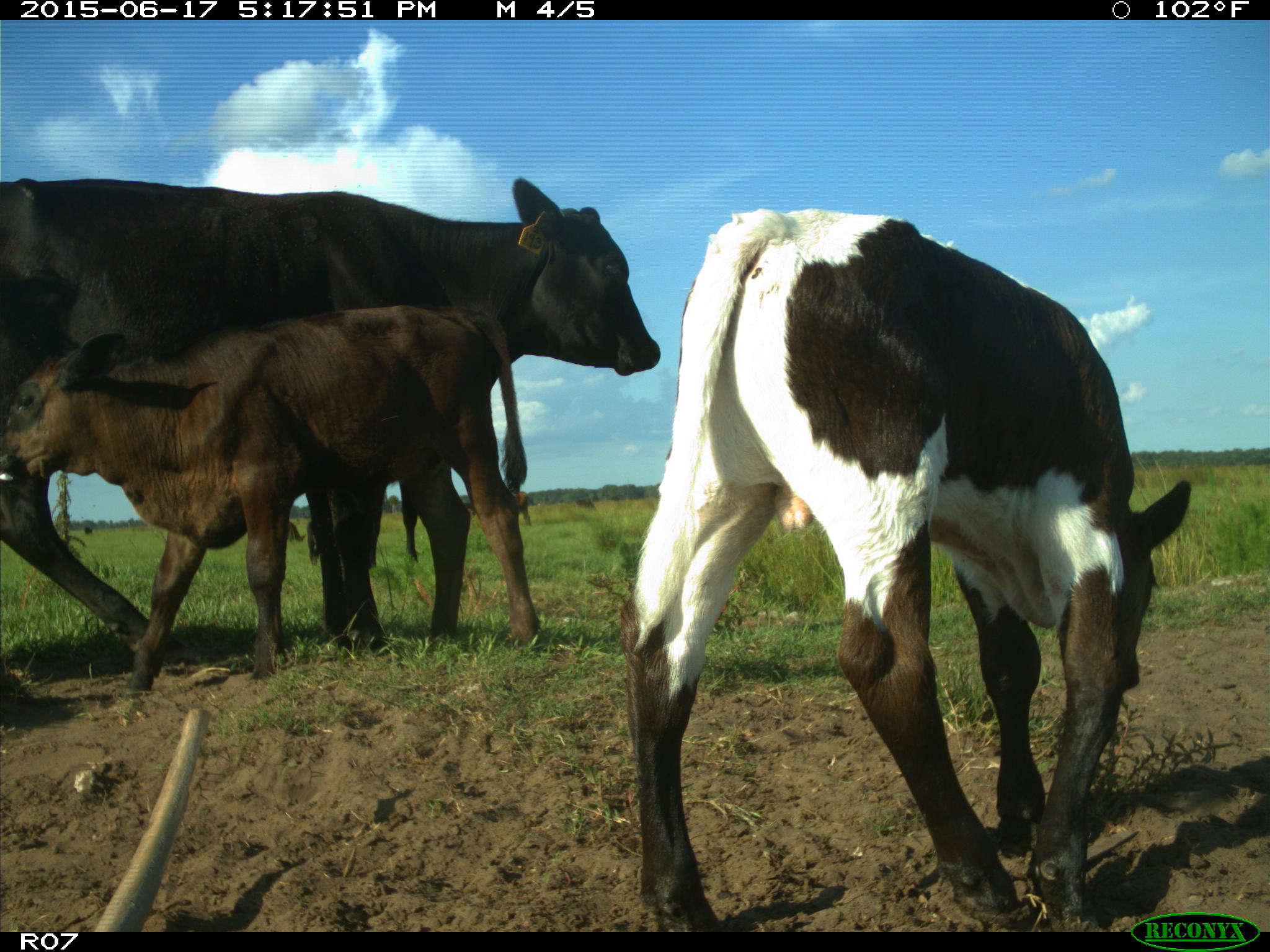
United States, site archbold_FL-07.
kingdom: Animalia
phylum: Chordata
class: Mammalia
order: Artiodactyla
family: Bovidae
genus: Bos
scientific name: Bos taurus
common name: domestic cow